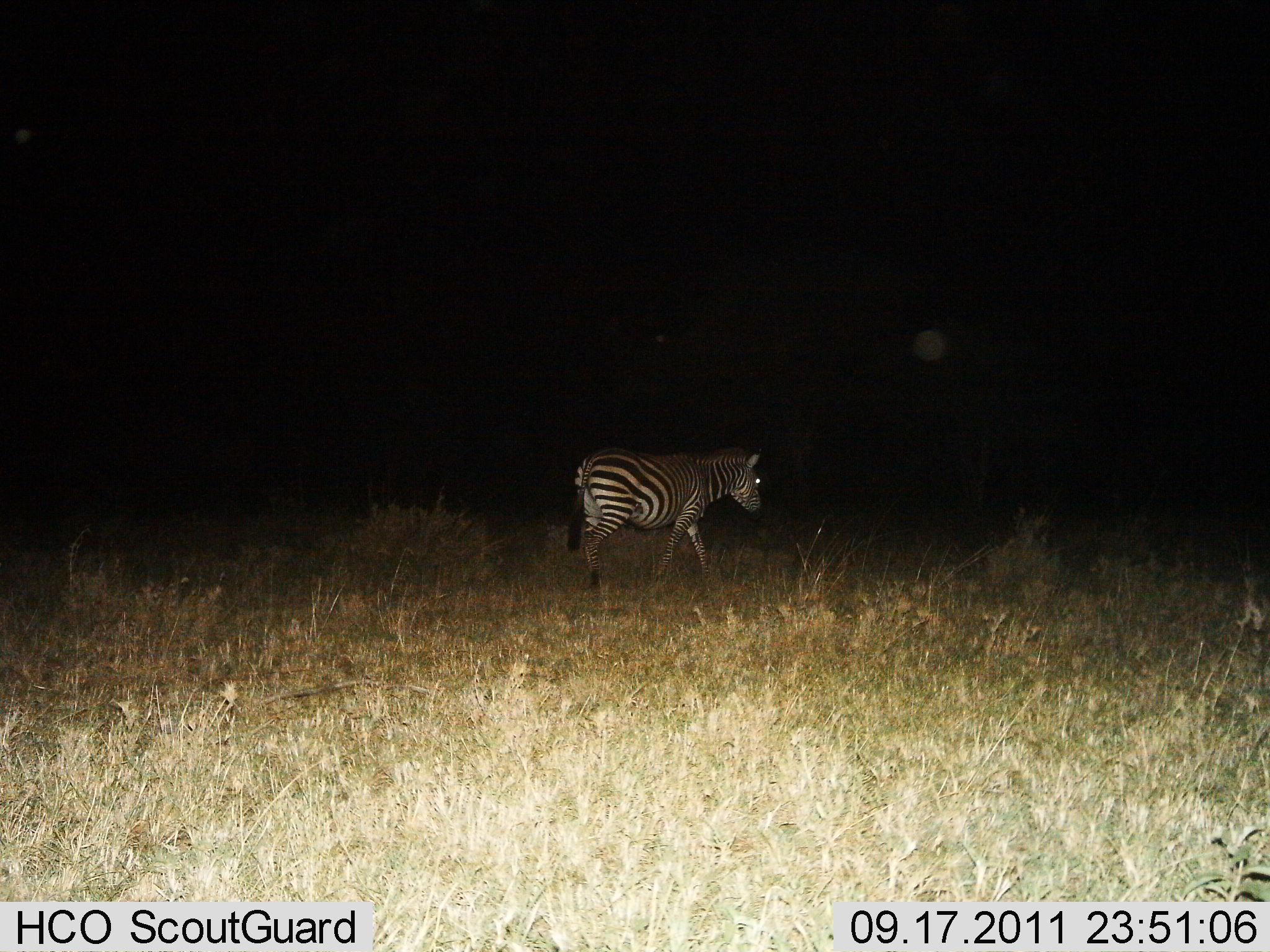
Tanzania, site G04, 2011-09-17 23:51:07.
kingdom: Animalia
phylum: Chordata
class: Mammalia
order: Perissodactyla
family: Equidae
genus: Equus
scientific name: Equus quagga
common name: plains zebra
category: zebra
Zebra (plains zebra) (Equus quagga), count 1. Behavior (volunteer vote fractions): standing 10%, resting 0%, moving 90%, interacting 0%. Young present (vote fraction): 0%. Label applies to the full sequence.